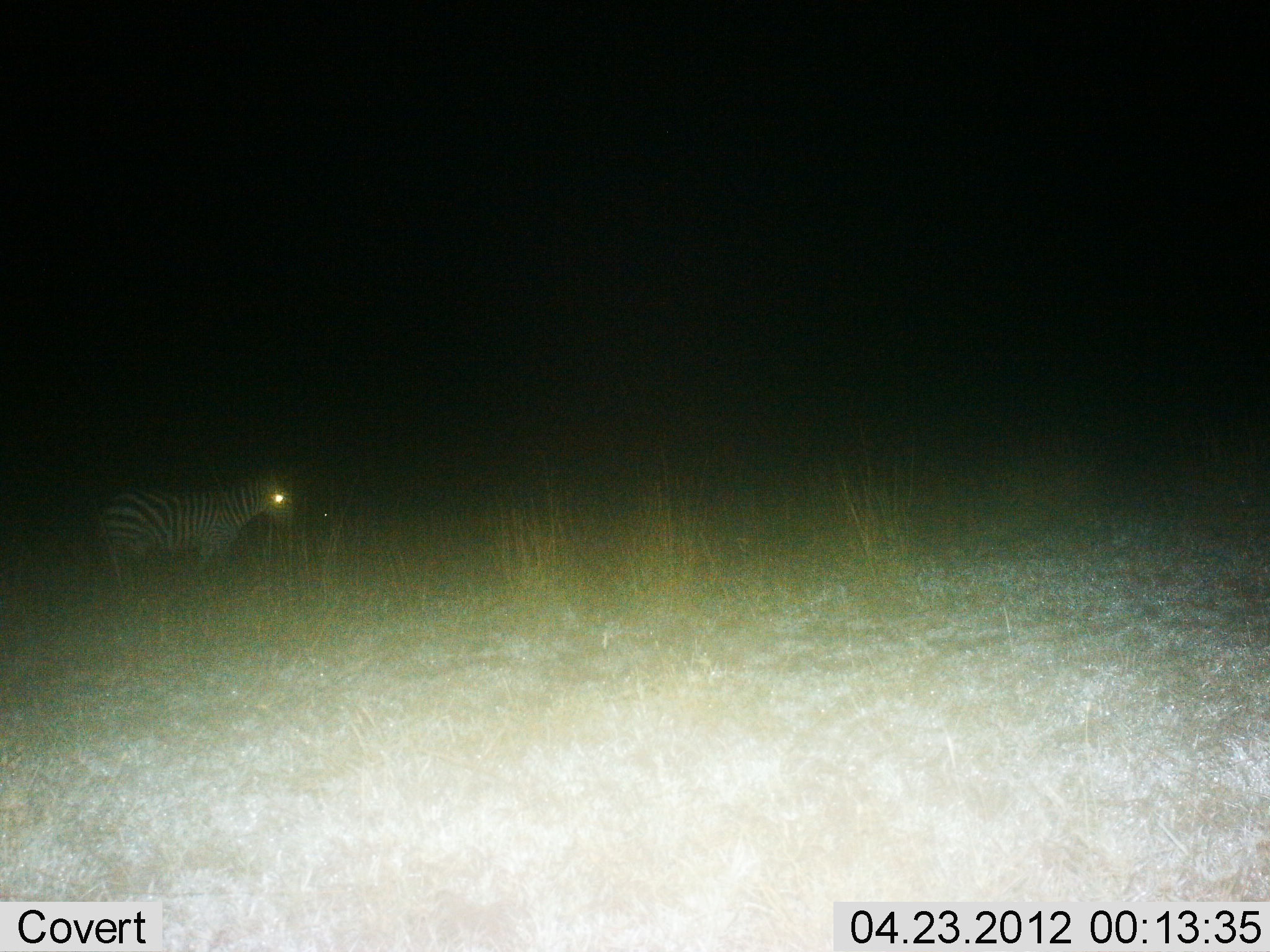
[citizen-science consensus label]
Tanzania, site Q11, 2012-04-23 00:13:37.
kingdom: Animalia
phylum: Chordata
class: Mammalia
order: Perissodactyla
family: Equidae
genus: Equus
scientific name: Equus quagga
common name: plains zebra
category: zebra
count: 1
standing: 91%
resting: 0%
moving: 9%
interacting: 0%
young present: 0%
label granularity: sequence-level